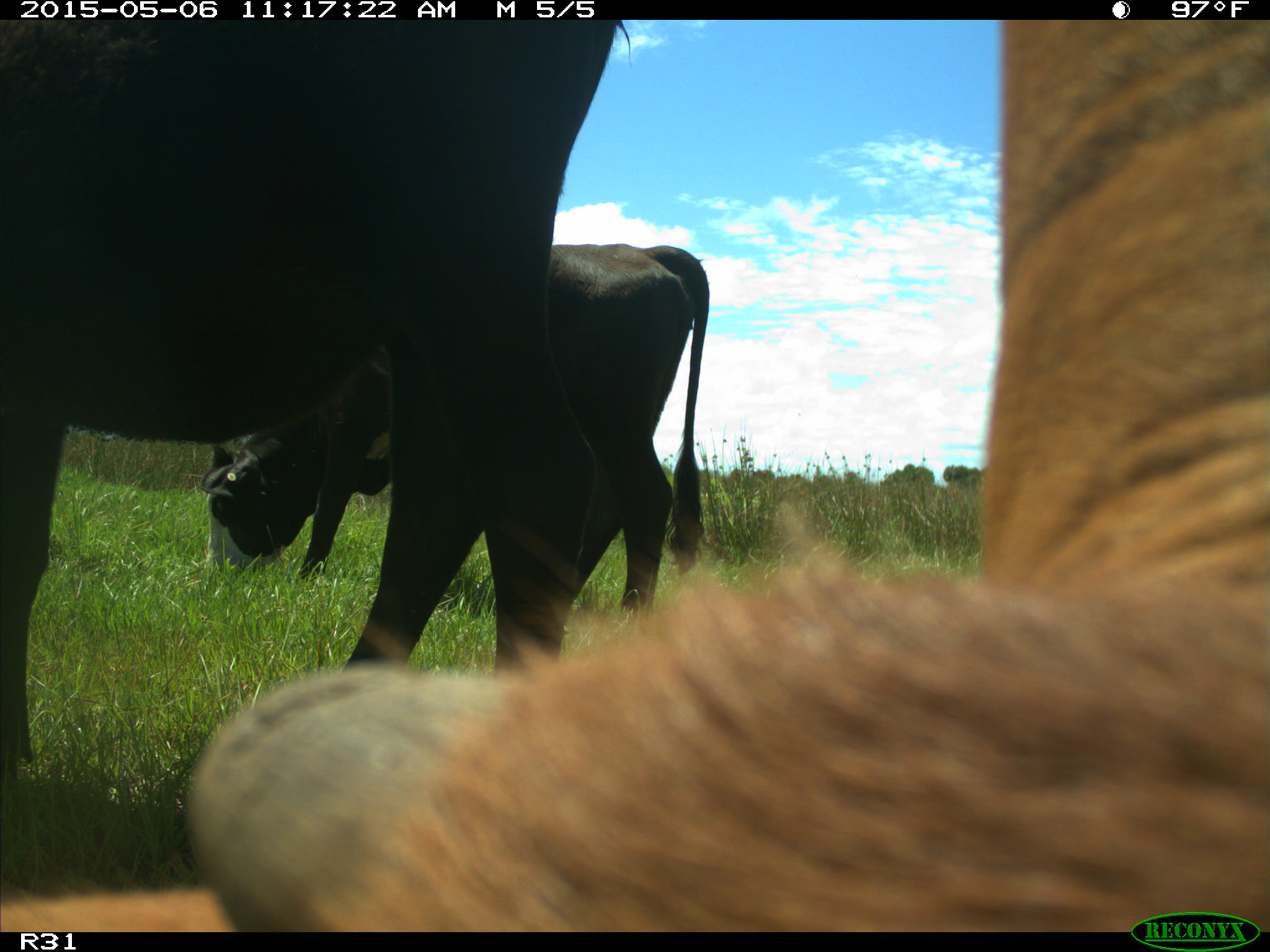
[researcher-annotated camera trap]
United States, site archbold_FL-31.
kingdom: Animalia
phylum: Chordata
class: Mammalia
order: Artiodactyla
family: Bovidae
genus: Bos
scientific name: Bos taurus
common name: domestic cow